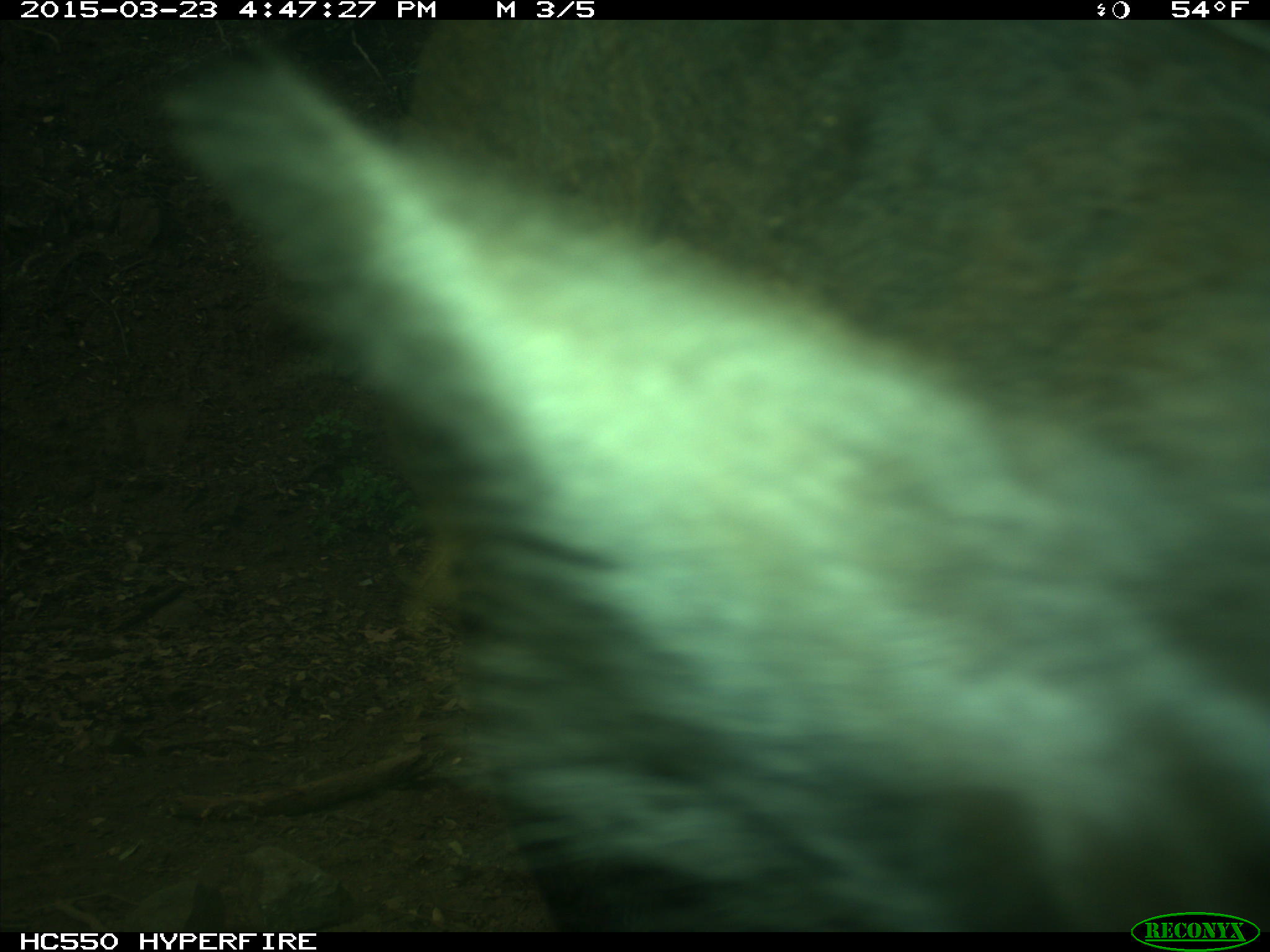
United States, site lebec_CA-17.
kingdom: Animalia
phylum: Chordata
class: Mammalia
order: Artiodactyla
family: Bovidae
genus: Bos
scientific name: Bos taurus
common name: domestic cow